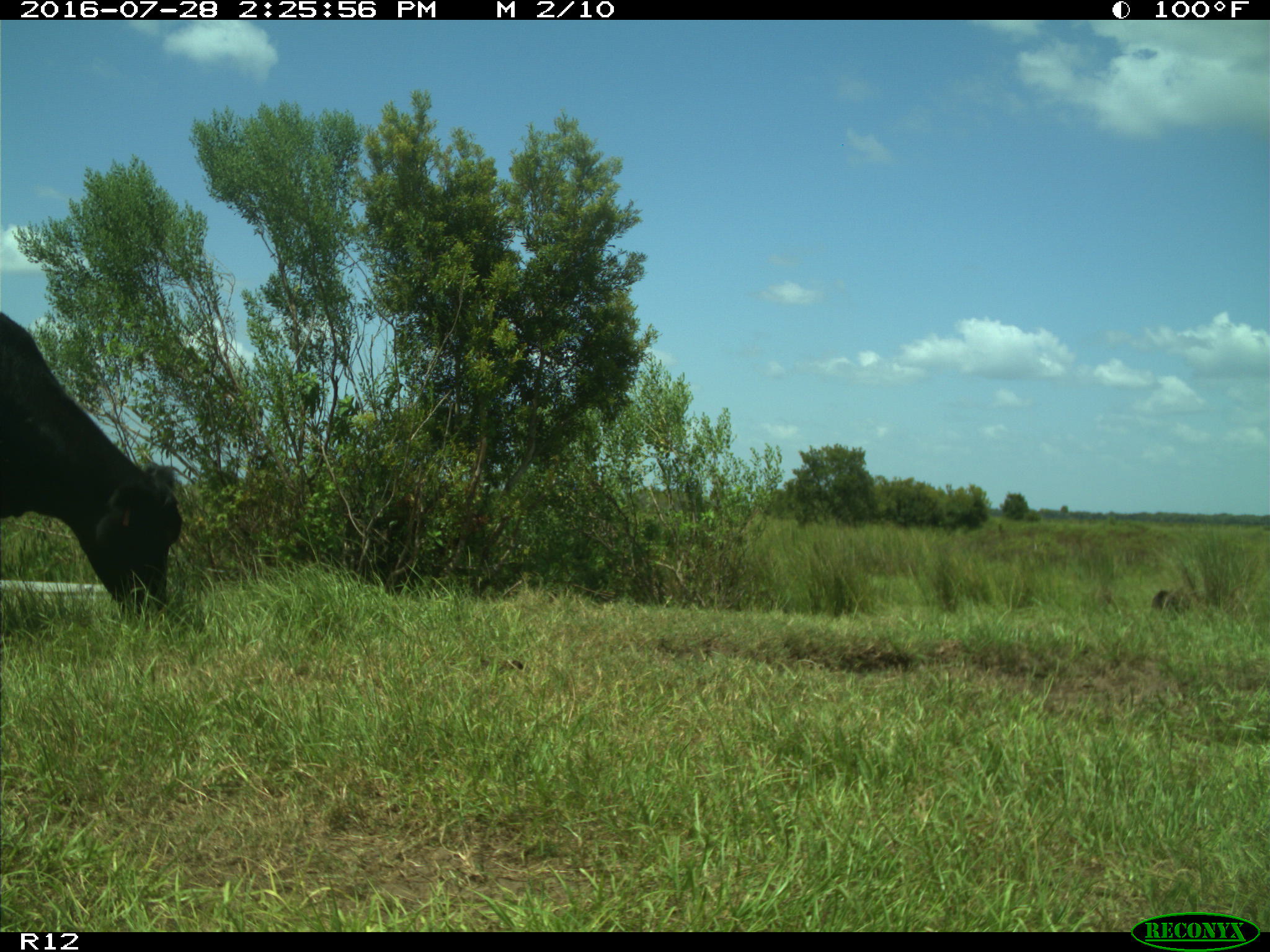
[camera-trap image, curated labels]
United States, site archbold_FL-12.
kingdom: Animalia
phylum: Chordata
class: Mammalia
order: Artiodactyla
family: Bovidae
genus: Bos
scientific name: Bos taurus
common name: domestic cow